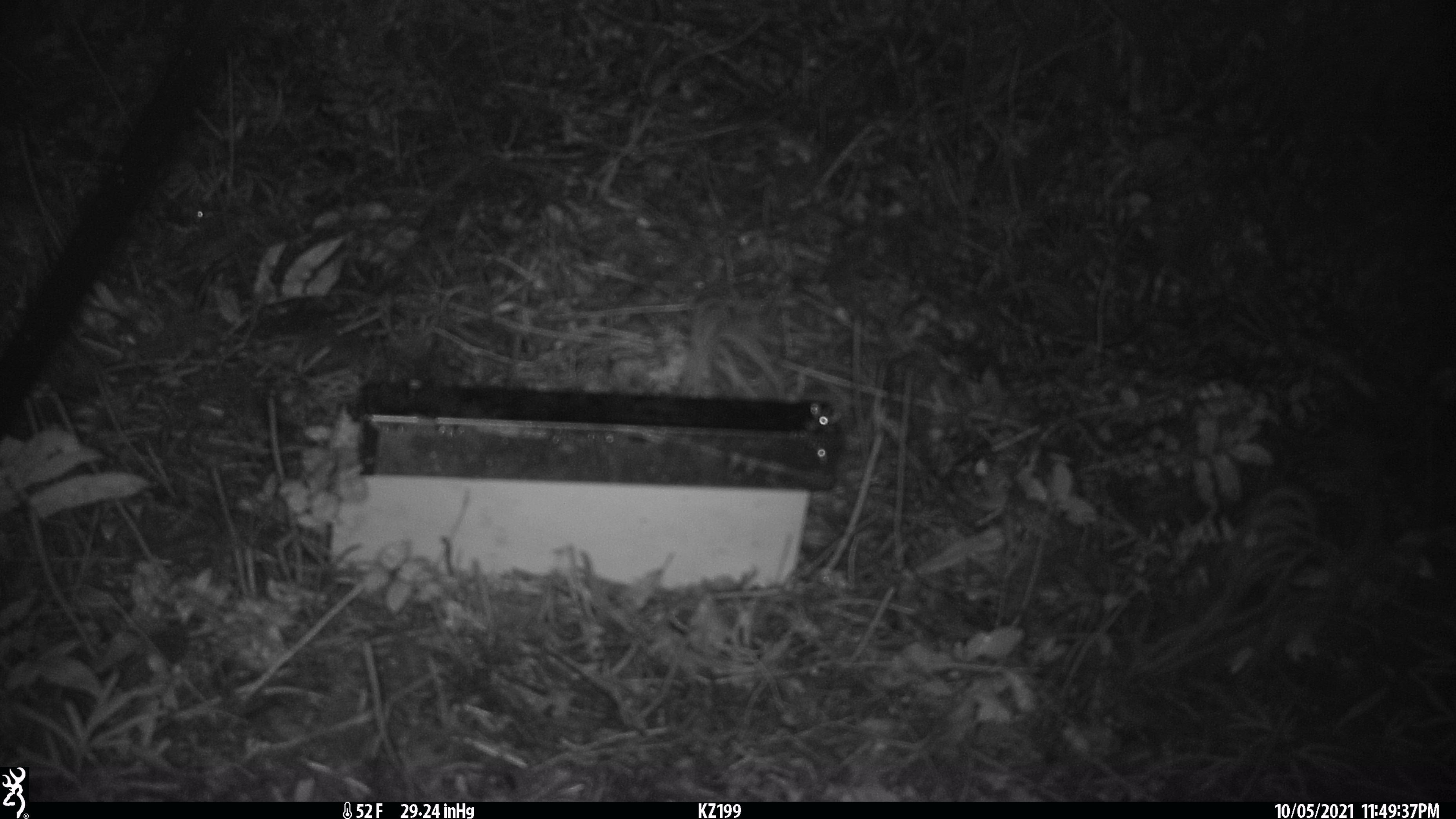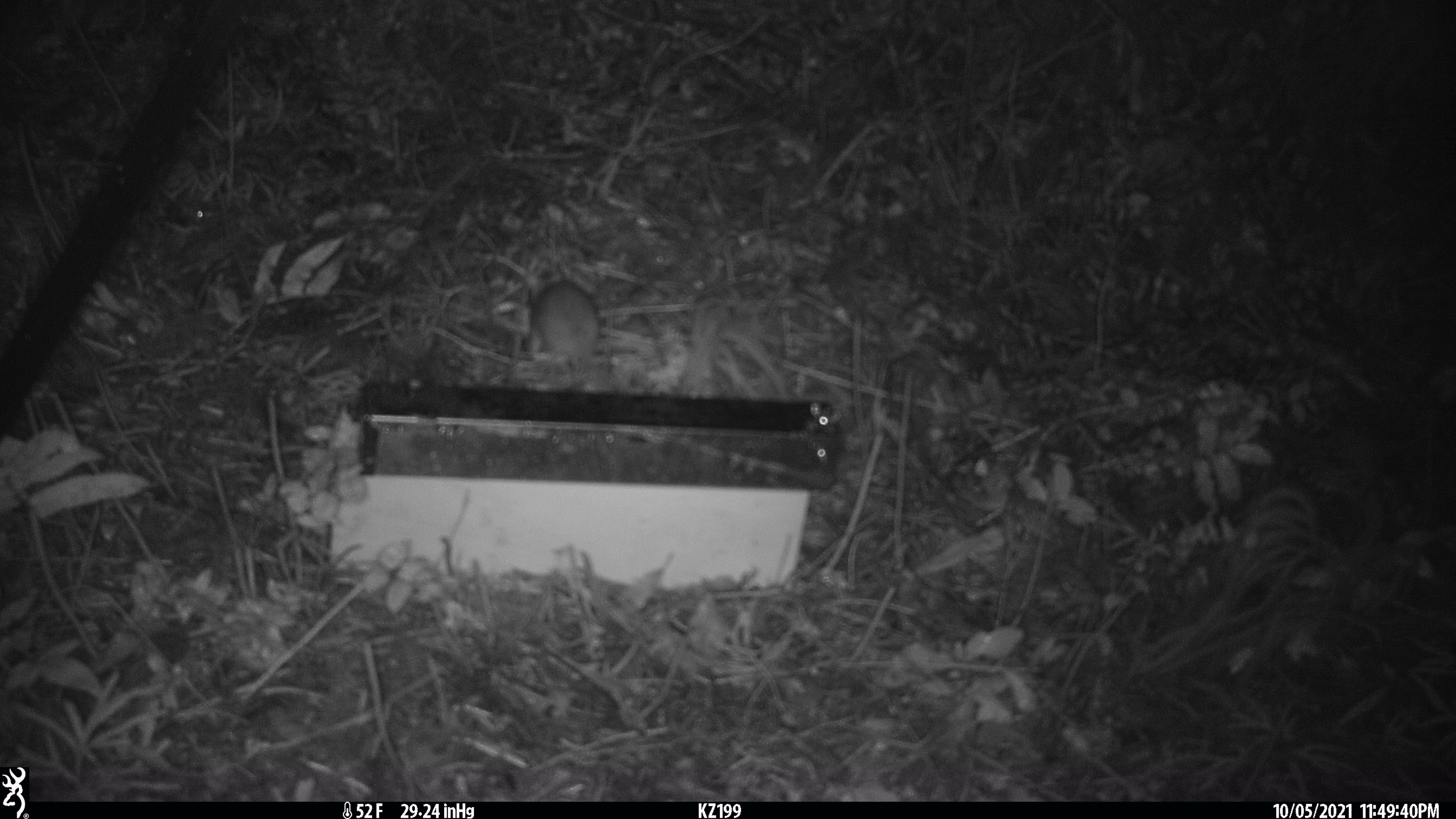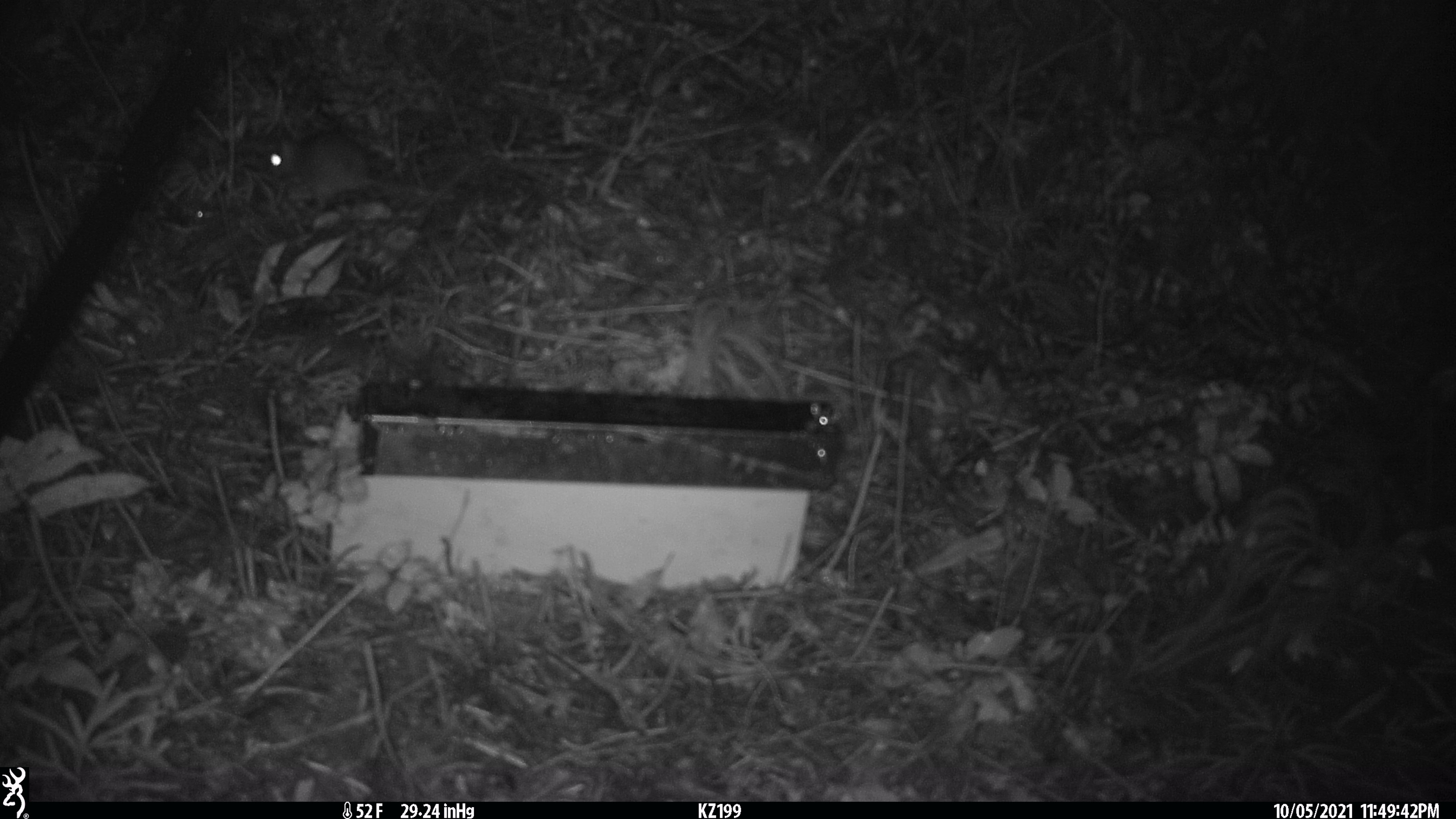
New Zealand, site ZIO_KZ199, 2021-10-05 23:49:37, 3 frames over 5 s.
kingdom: Animalia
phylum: Chordata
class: Mammalia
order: Rodentia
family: Muridae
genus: Rattus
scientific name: Rattus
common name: rat